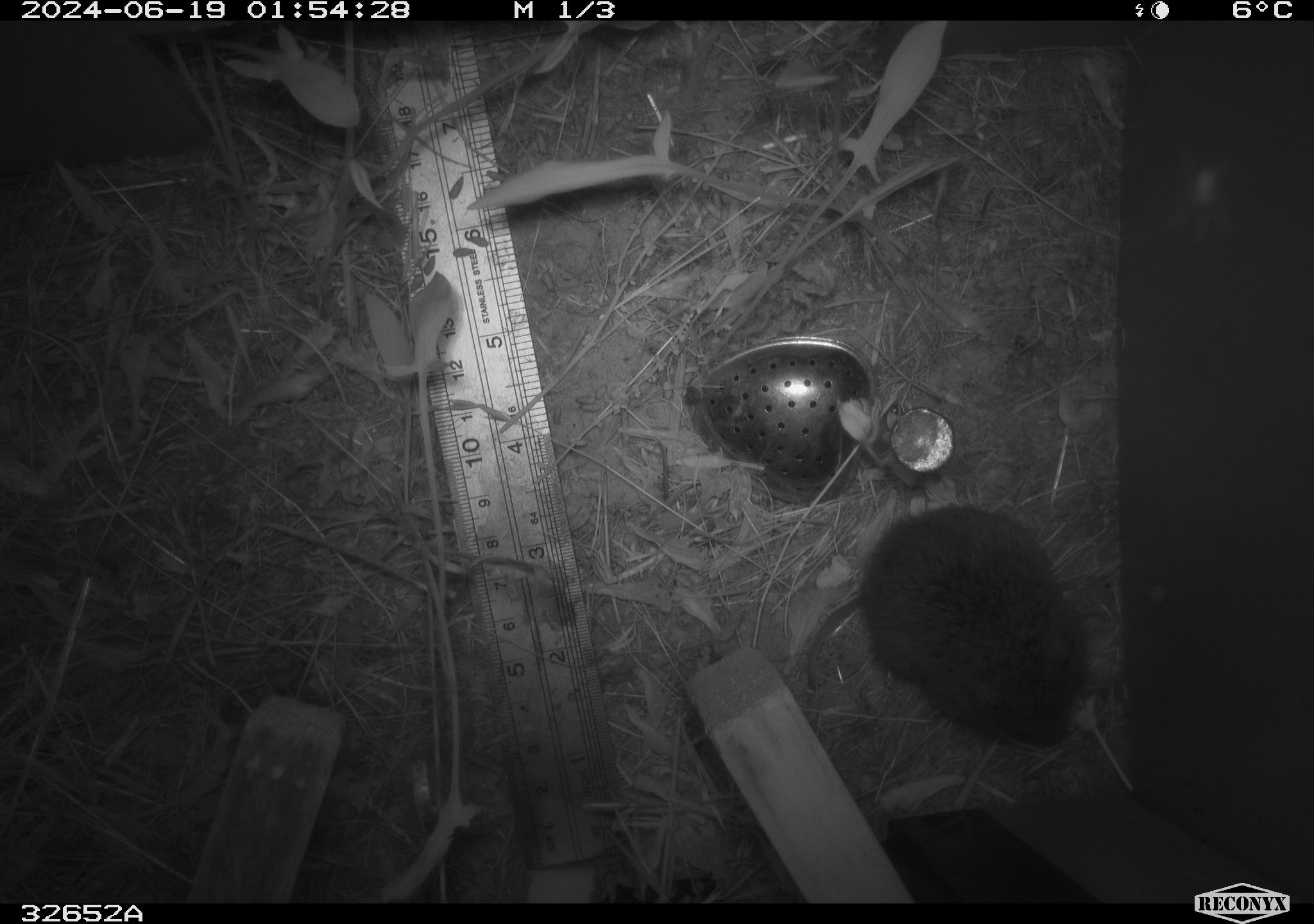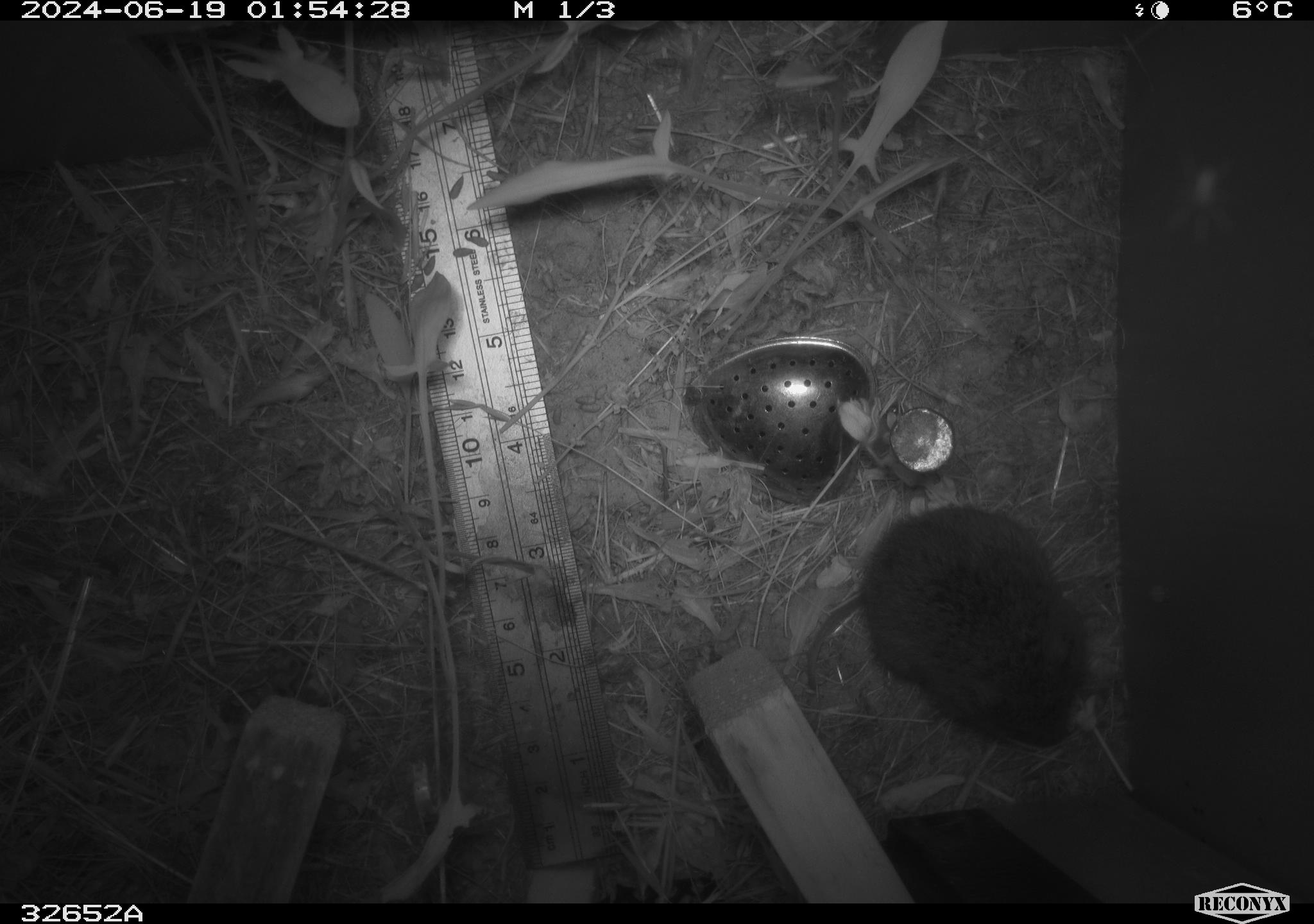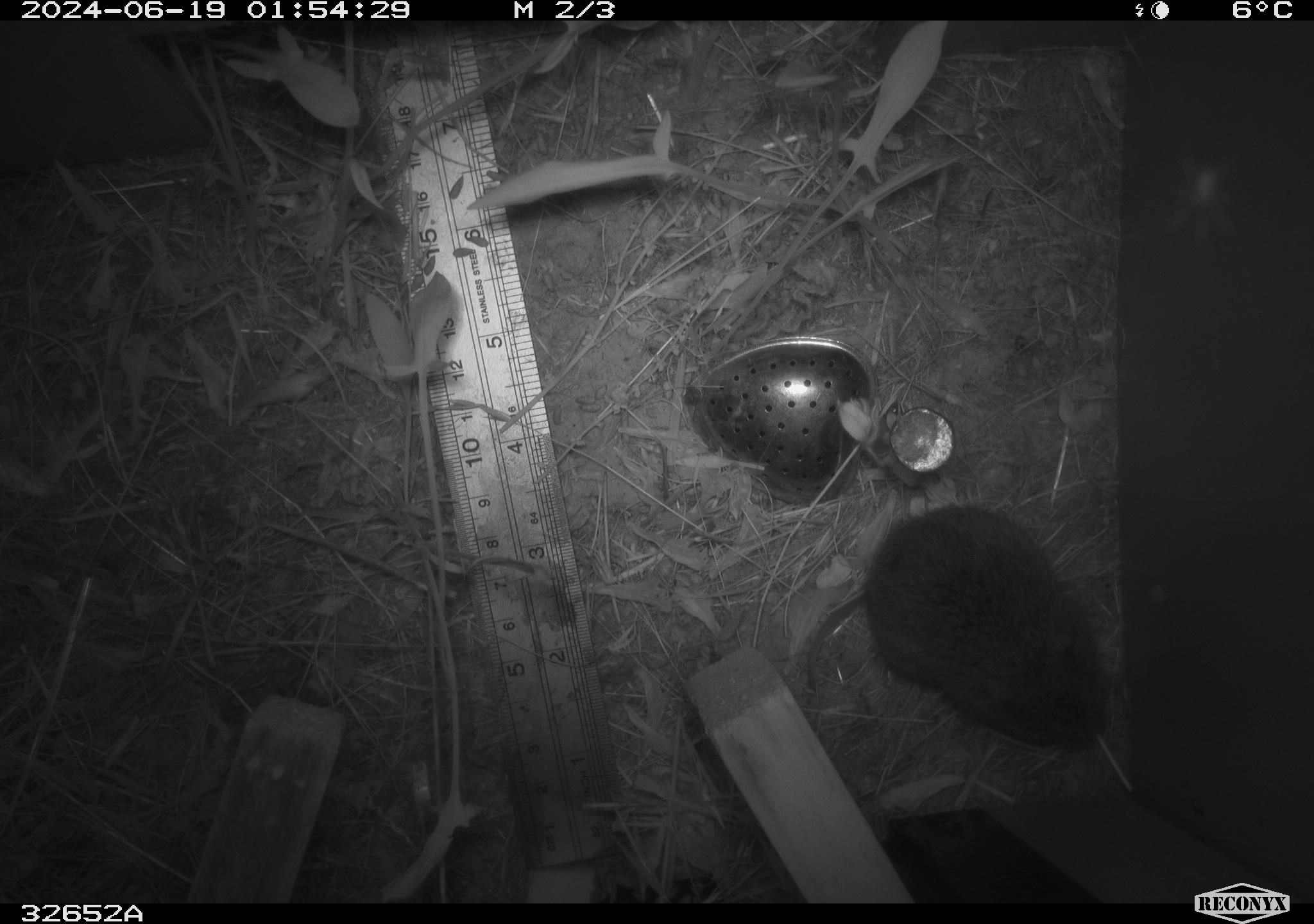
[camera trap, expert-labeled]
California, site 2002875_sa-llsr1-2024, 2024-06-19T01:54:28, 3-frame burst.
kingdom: Animalia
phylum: Chordata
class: Mammalia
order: Rodentia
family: Cricetidae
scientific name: Arvicolinae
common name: voles, lemmings, and muskrats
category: arvicolinae subfamily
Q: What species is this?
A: Arvicolinae subfamily (voles, lemmings, and muskrats) (Arvicolinae).